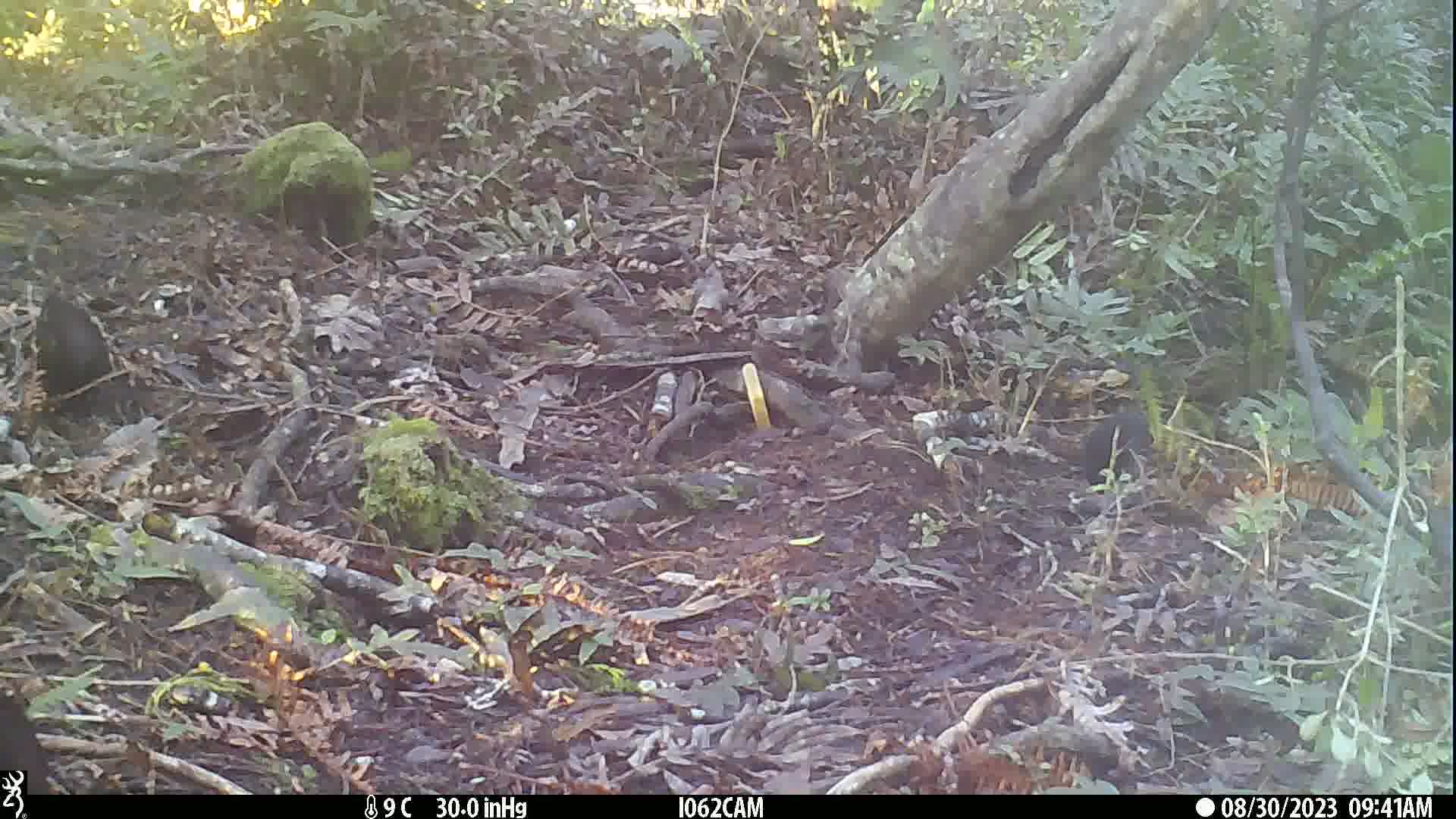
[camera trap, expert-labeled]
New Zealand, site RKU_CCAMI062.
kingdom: Animalia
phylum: Chordata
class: Aves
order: Passeriformes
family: Turdidae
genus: Turdus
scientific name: Turdus merula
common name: eurasian blackbird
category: blackbird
Blackbird (eurasian blackbird) (Turdus merula).